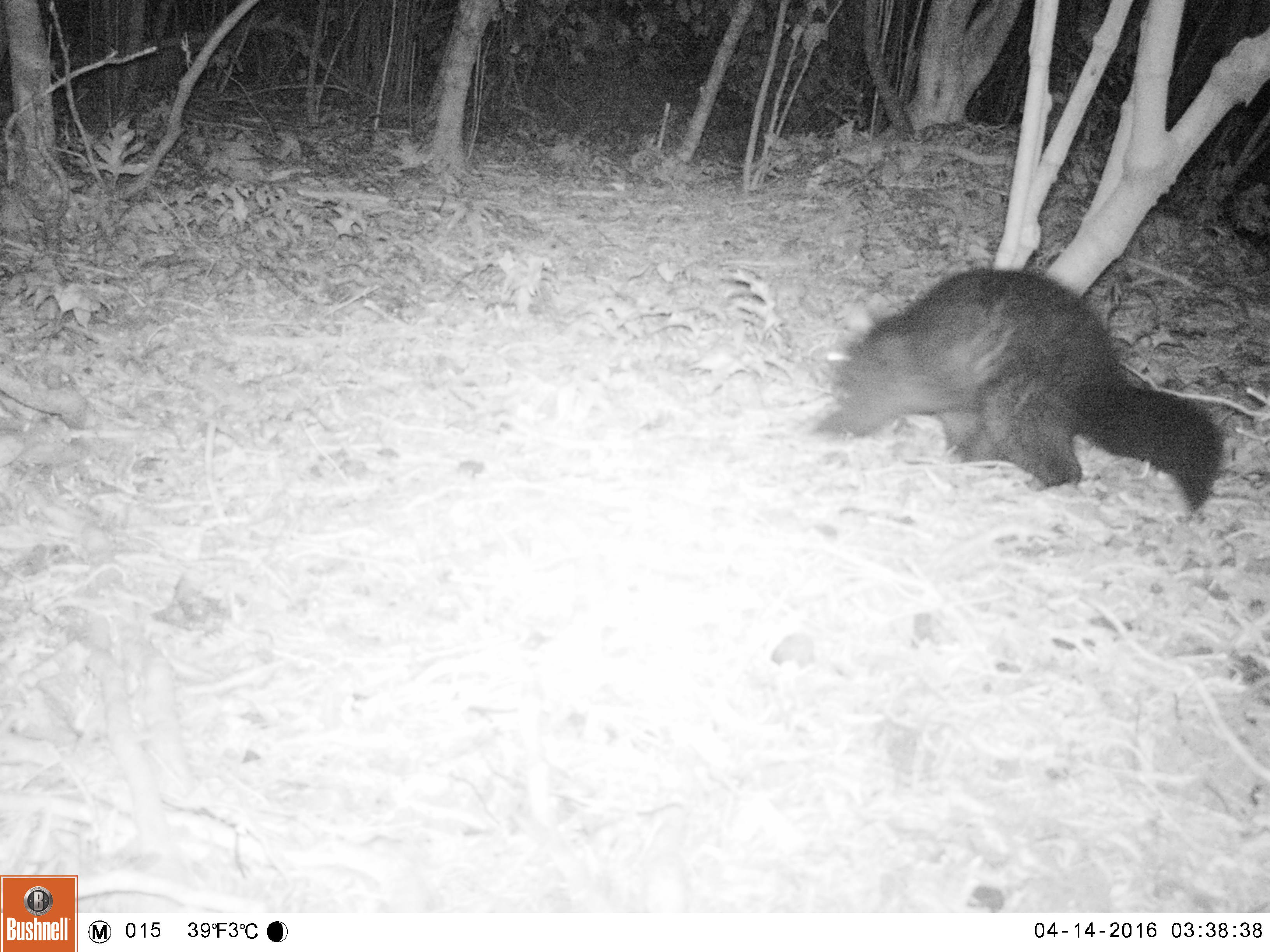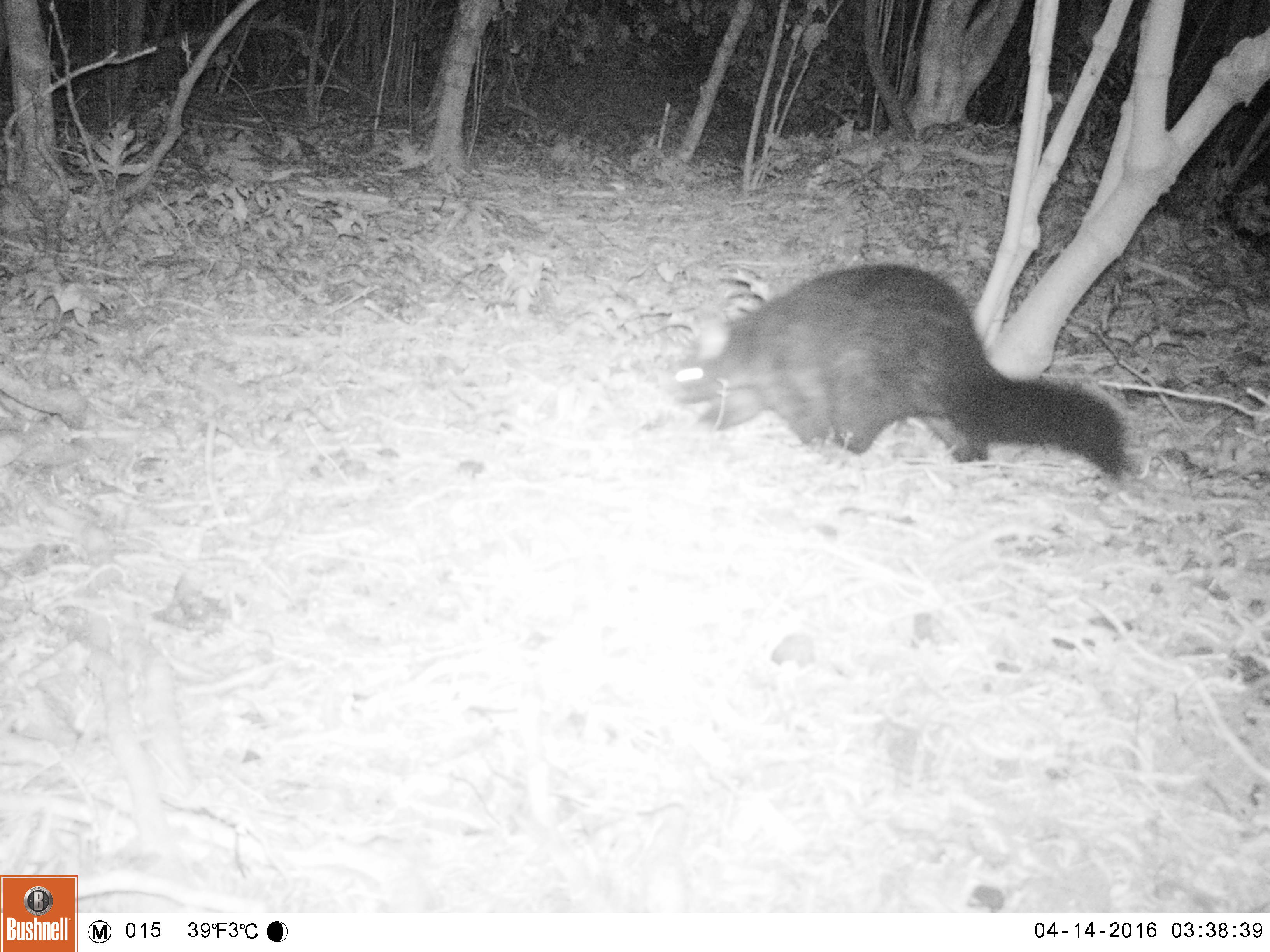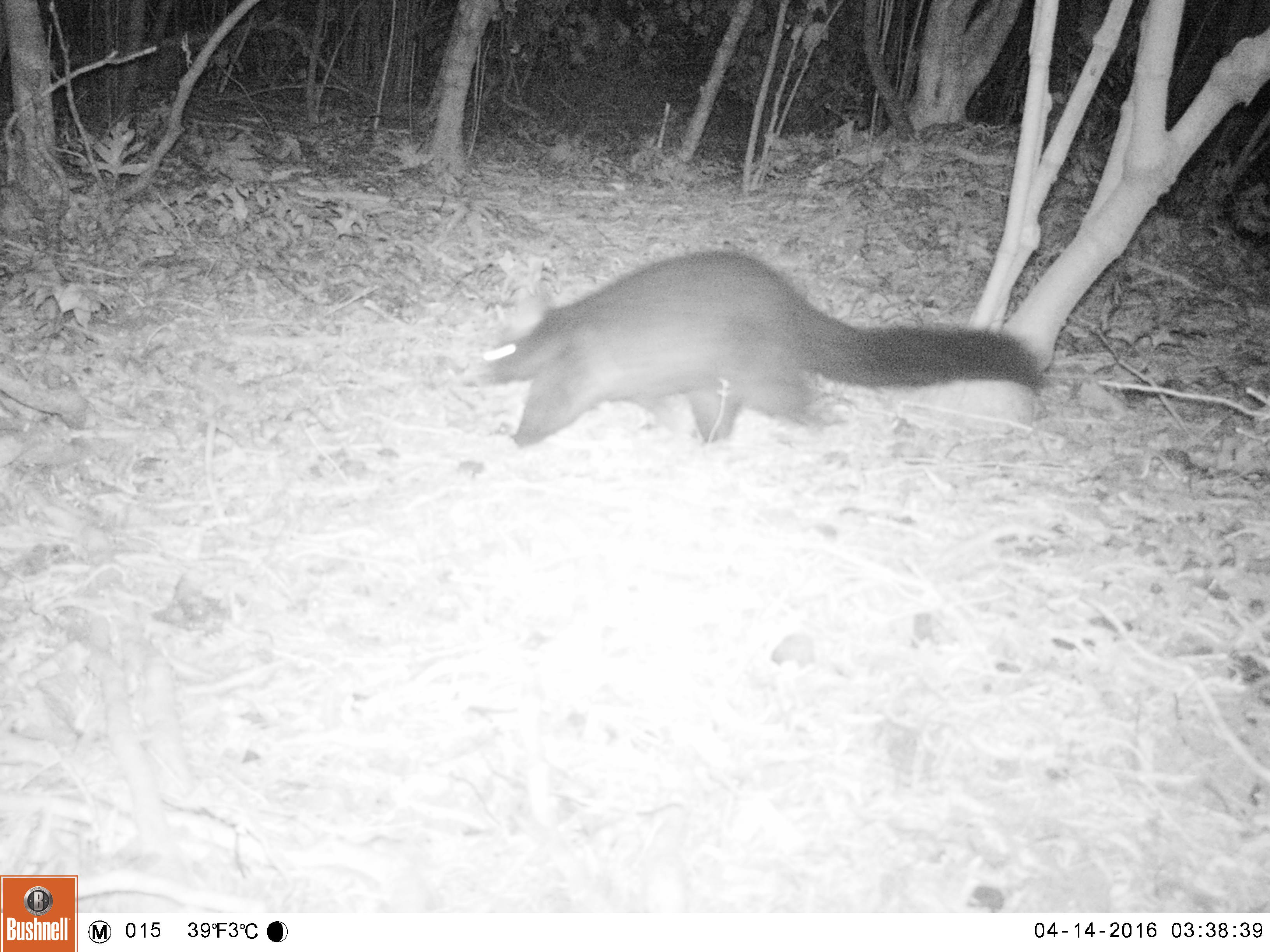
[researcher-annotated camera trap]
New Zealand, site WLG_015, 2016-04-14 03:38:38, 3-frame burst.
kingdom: Animalia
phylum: Chordata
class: Mammalia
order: Diprotodontia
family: Phalangeridae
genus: Trichosurus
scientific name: Trichosurus vulpecula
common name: common brushtail possum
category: possum